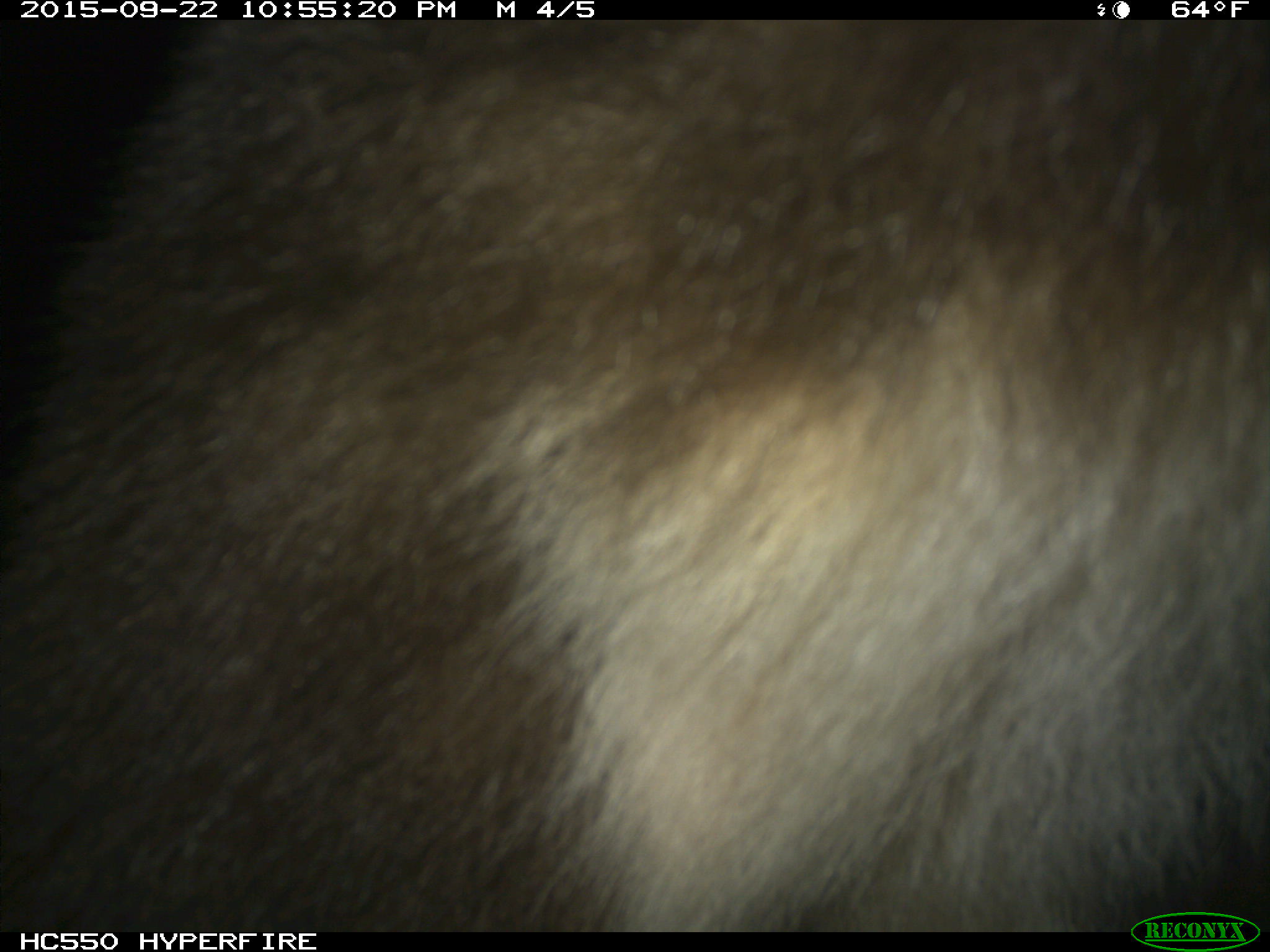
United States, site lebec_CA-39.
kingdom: Animalia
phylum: Chordata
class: Mammalia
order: Carnivora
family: Ursidae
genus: Ursus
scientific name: Ursus americanus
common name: american black bear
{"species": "Ursus americanus (american black bear)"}